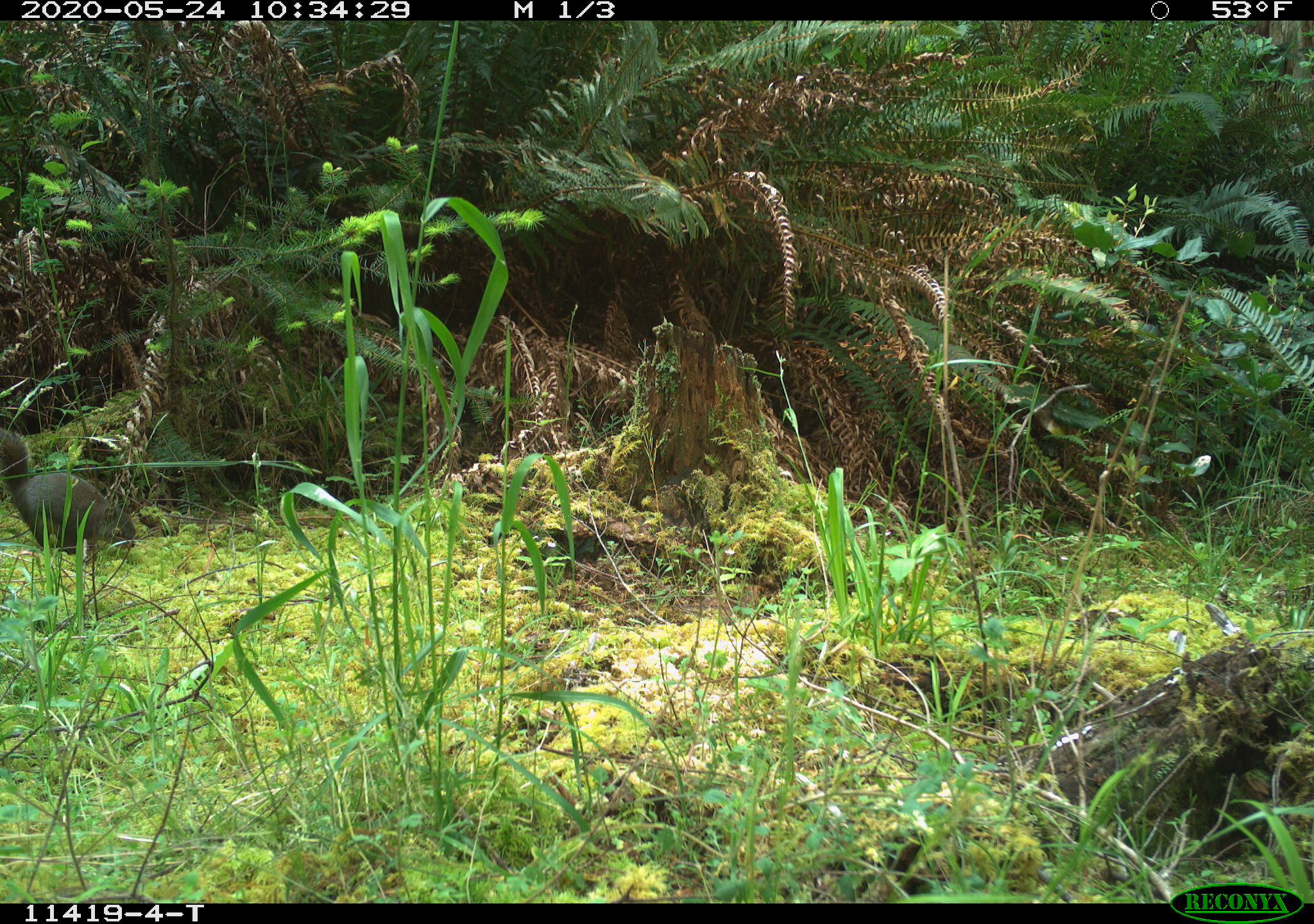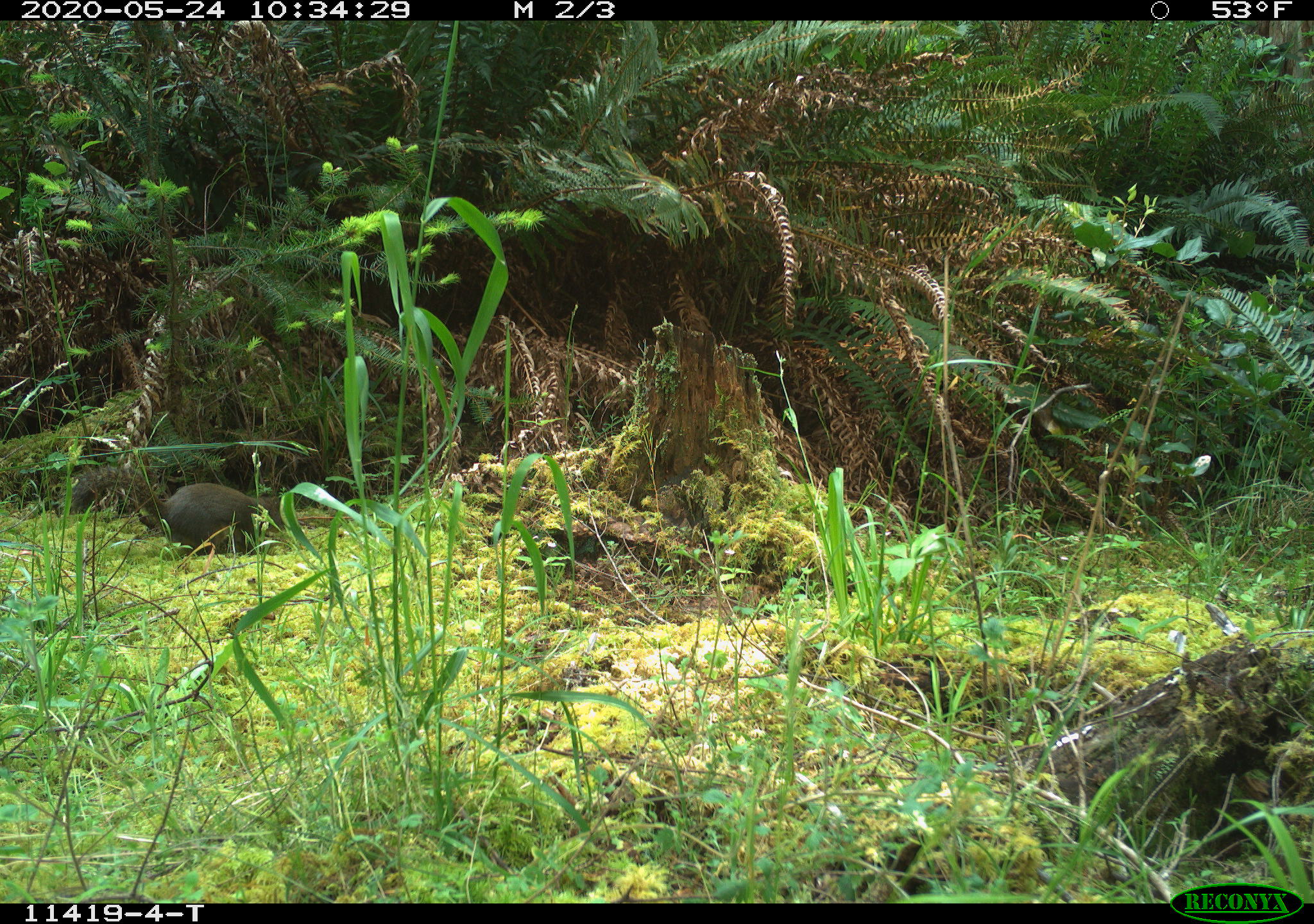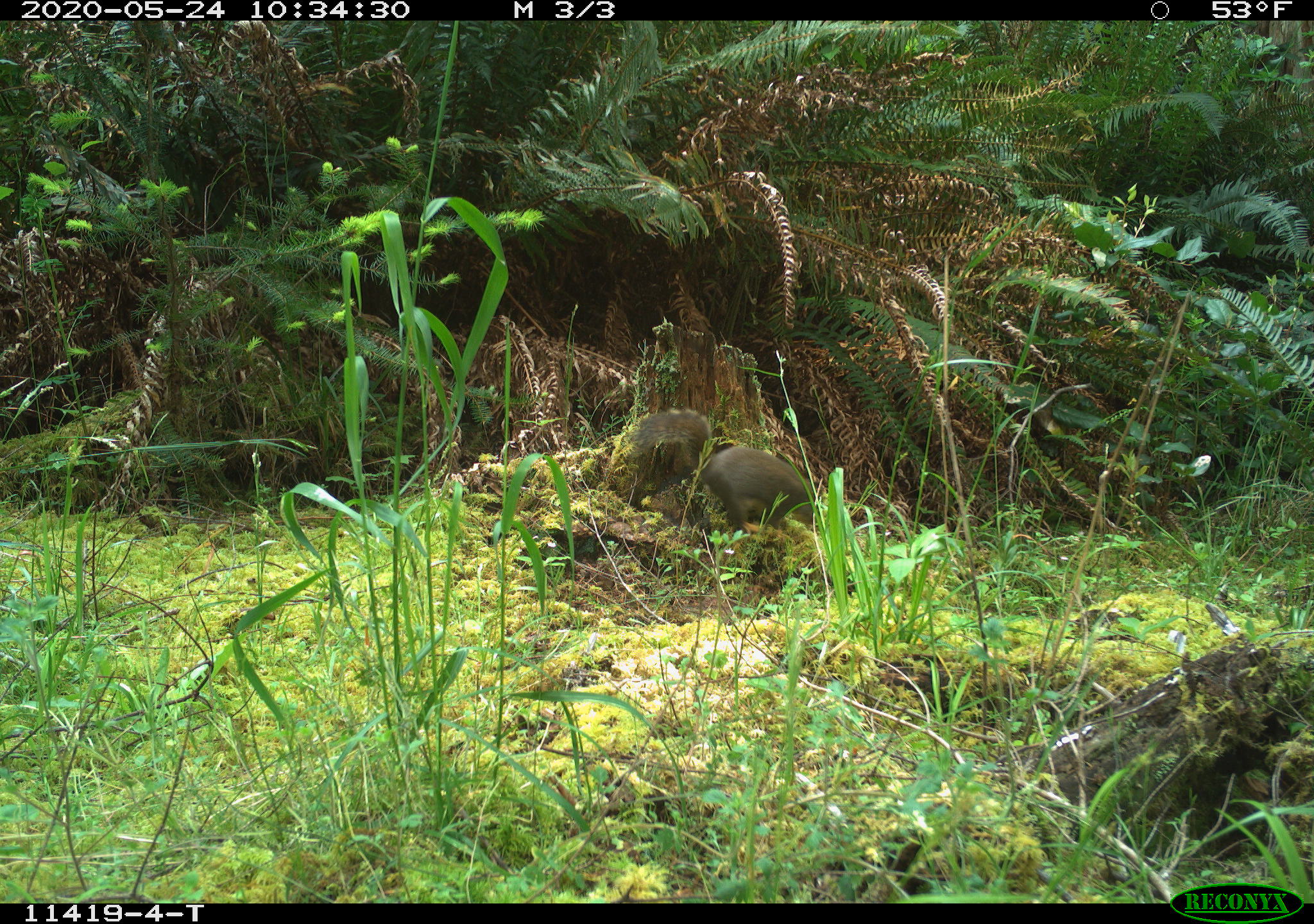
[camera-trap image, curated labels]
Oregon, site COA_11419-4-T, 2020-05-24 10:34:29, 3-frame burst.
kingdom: Animalia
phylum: Chordata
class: Mammalia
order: Rodentia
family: Sciuridae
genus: Tamiasciurus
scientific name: Tamiasciurus douglasii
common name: douglas squirrel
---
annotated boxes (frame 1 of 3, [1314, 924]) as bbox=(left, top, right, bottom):
douglas squirrel: bbox=(0, 439, 141, 566)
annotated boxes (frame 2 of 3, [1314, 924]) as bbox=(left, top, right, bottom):
douglas squirrel: bbox=(66, 462, 293, 562)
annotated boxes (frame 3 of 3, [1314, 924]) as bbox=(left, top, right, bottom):
douglas squirrel: bbox=(630, 406, 828, 548)